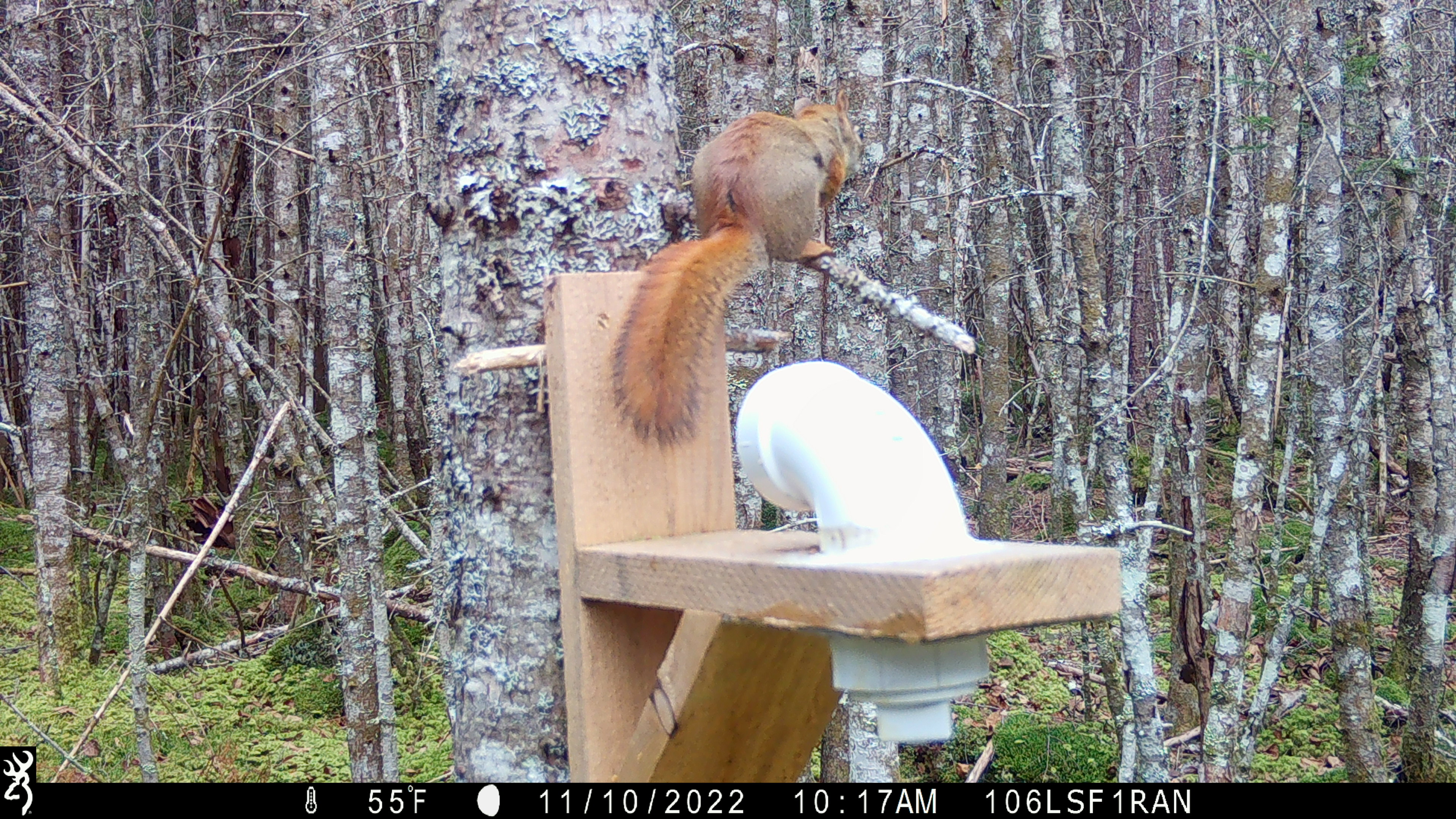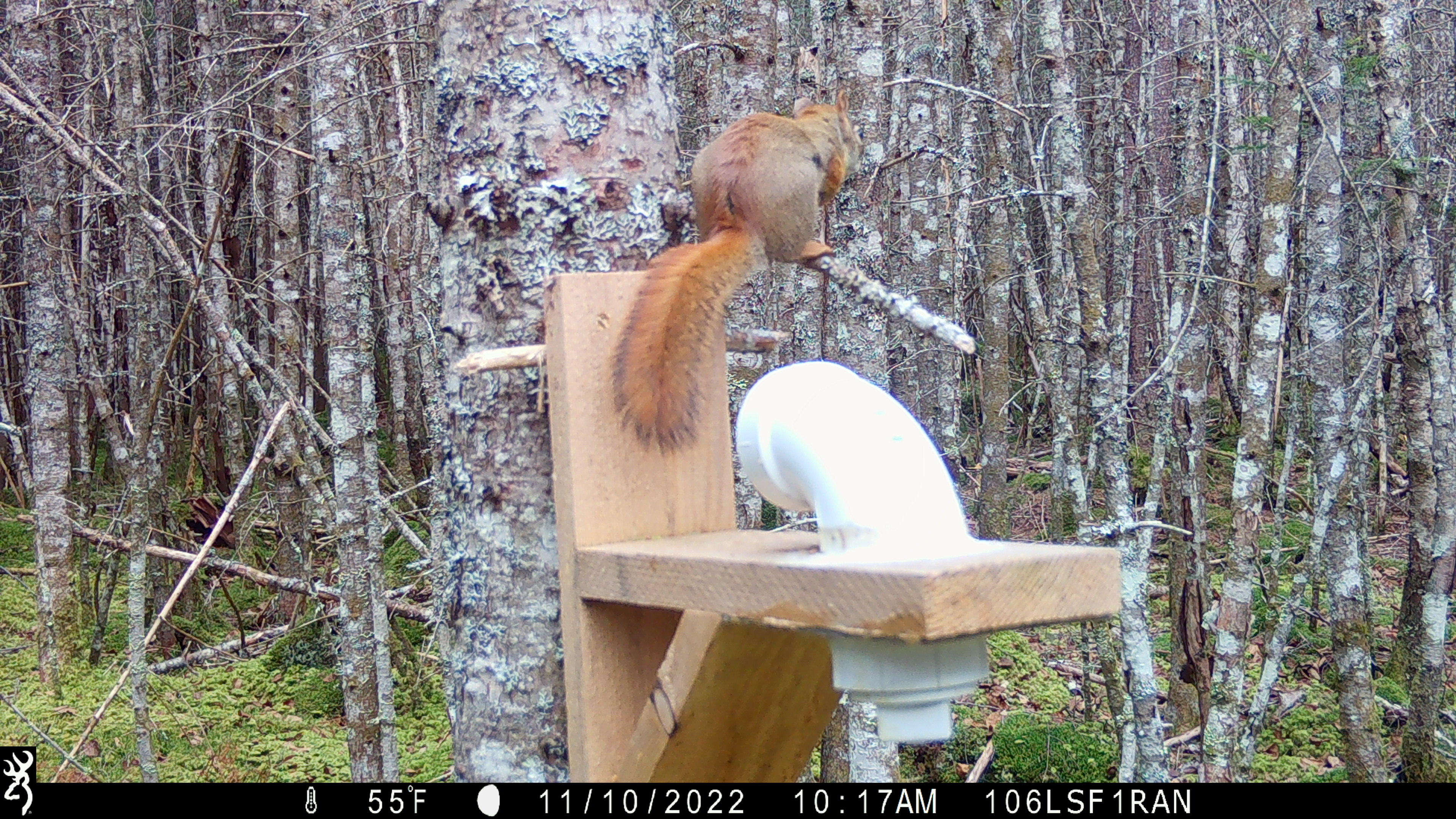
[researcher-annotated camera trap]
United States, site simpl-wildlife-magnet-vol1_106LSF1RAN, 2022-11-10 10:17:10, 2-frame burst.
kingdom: Animalia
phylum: Chordata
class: Mammalia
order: Rodentia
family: Sciuridae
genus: Tamiasciurus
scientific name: Tamiasciurus hudsonicus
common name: red squirrel